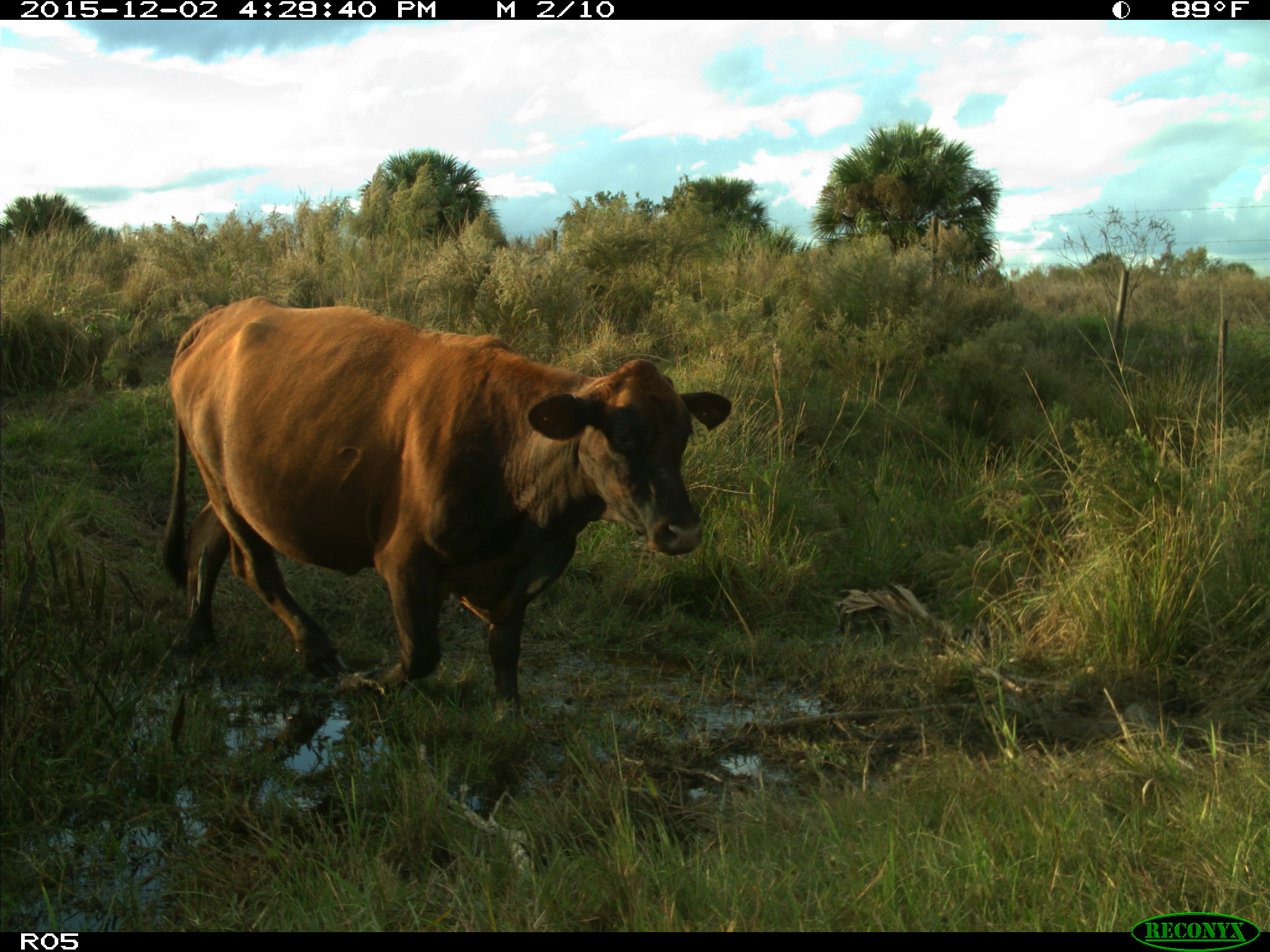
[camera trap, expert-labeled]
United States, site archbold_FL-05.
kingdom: Animalia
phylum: Chordata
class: Mammalia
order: Artiodactyla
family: Bovidae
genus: Bos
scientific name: Bos taurus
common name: domestic cow